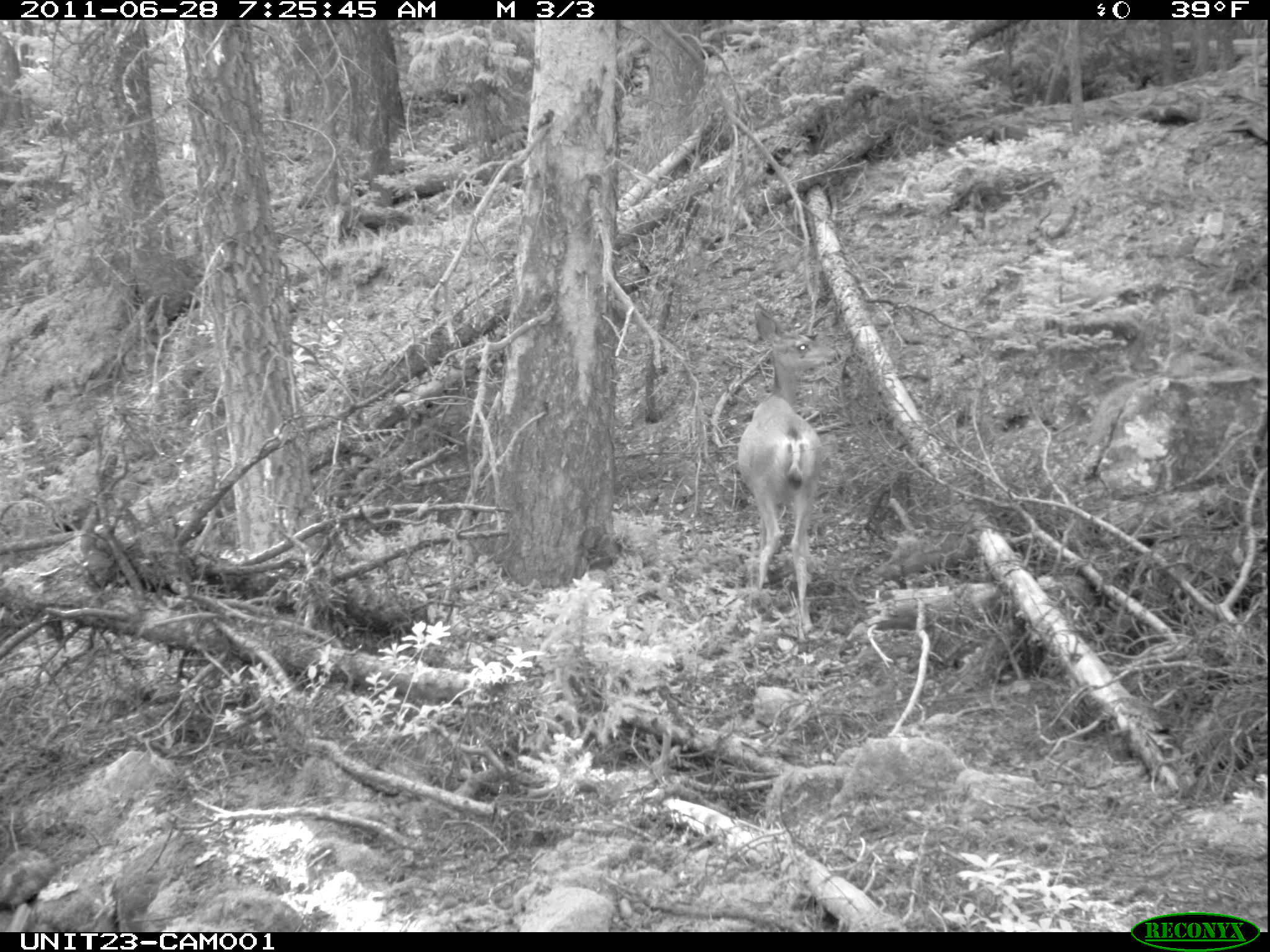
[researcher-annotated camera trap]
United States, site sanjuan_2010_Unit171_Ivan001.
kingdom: Animalia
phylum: Chordata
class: Mammalia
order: Artiodactyla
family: Cervidae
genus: Odocoileus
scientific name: Odocoileus hemionus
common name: mule deer